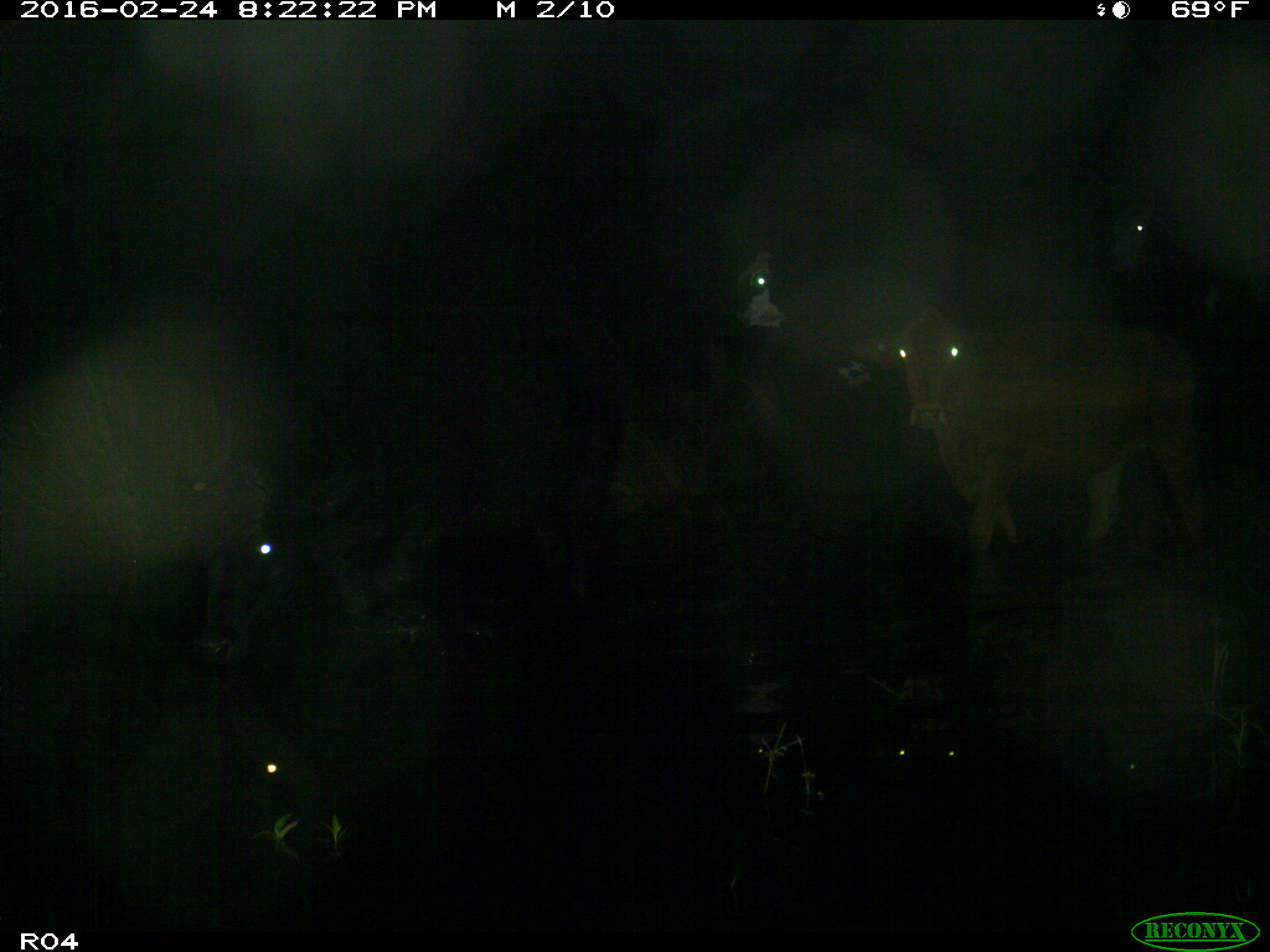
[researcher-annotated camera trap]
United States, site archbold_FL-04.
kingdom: Animalia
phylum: Chordata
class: Mammalia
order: Artiodactyla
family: Bovidae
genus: Bos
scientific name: Bos taurus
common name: domestic cow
Bos taurus (domestic cow).